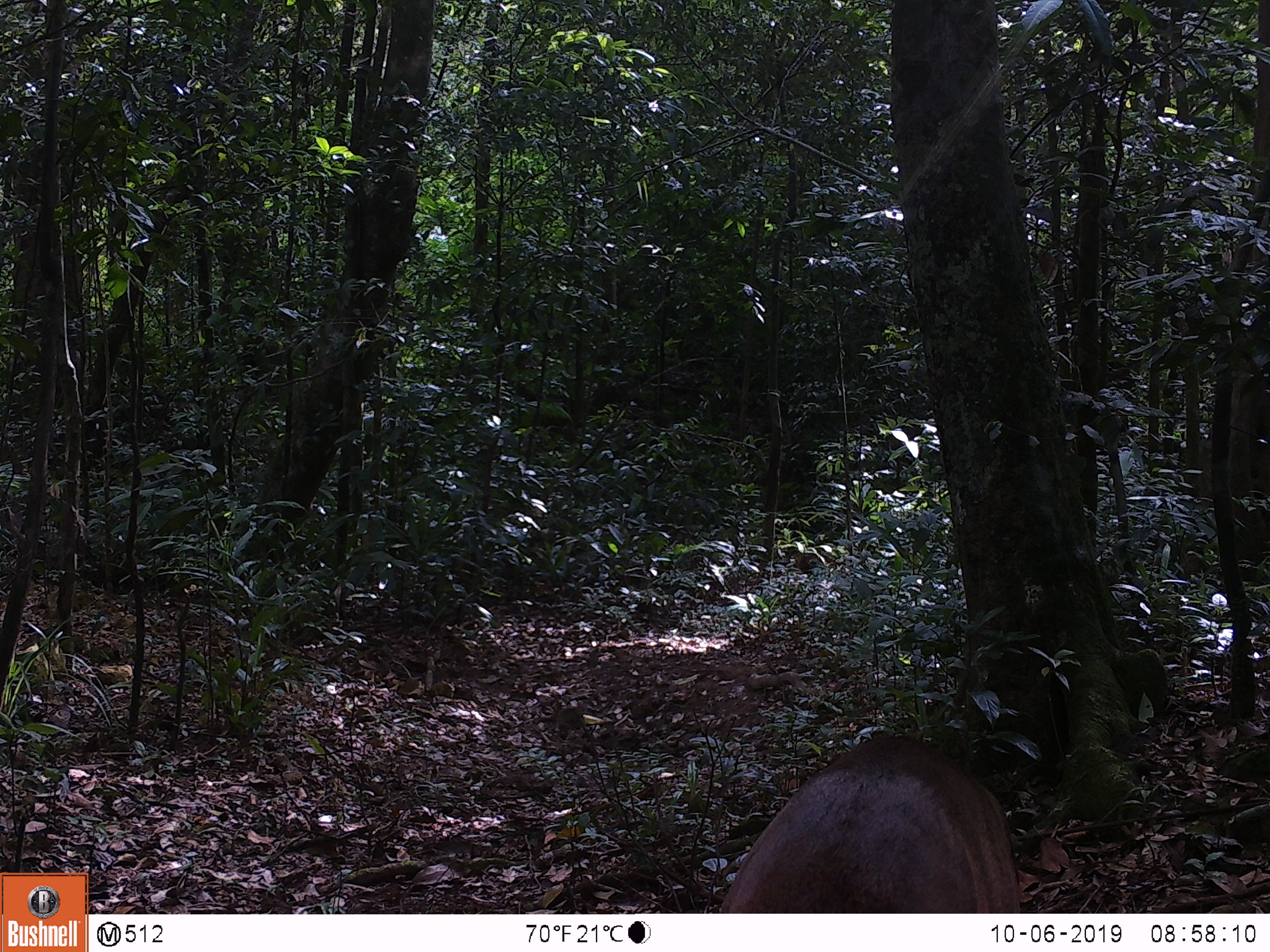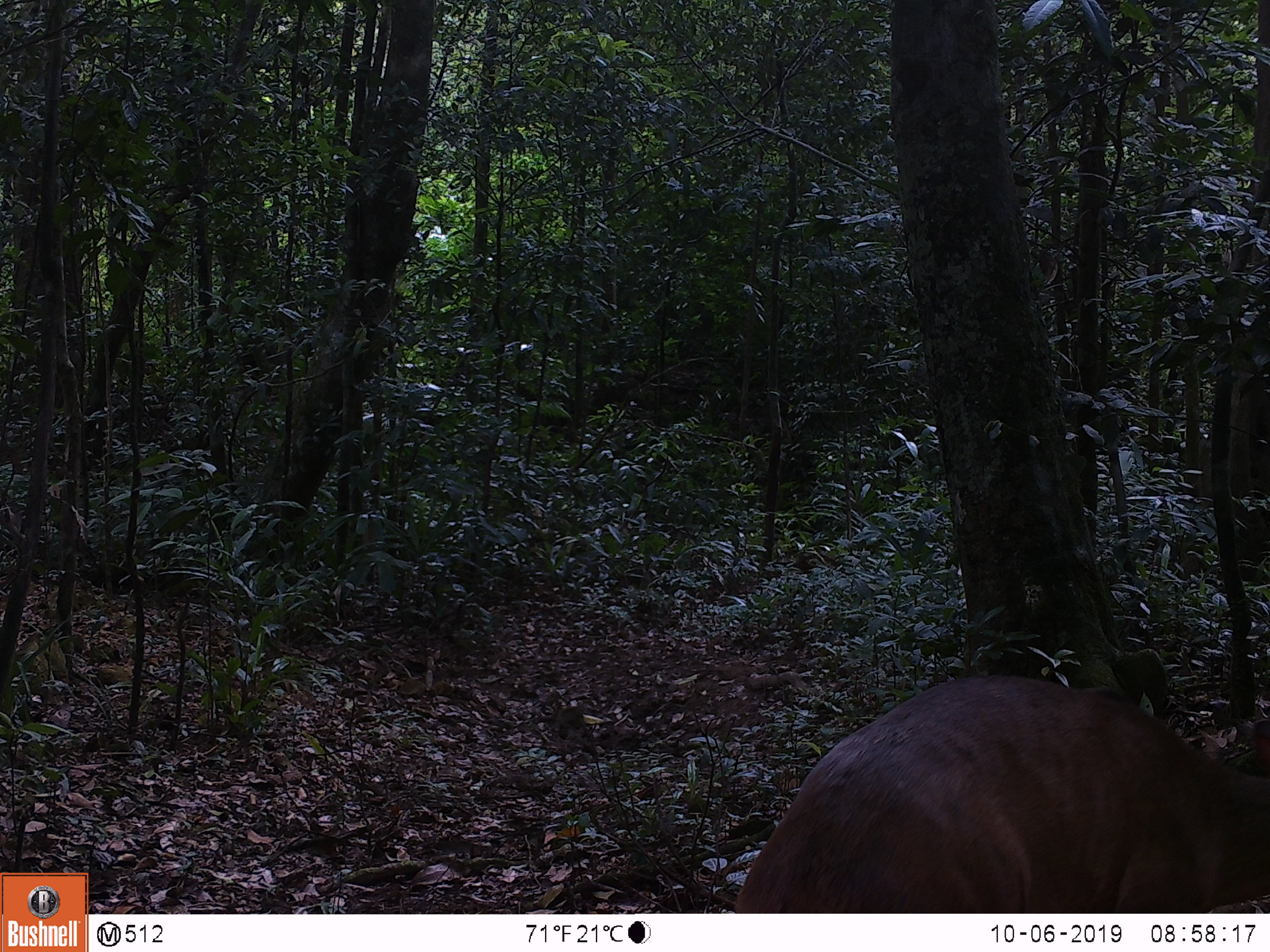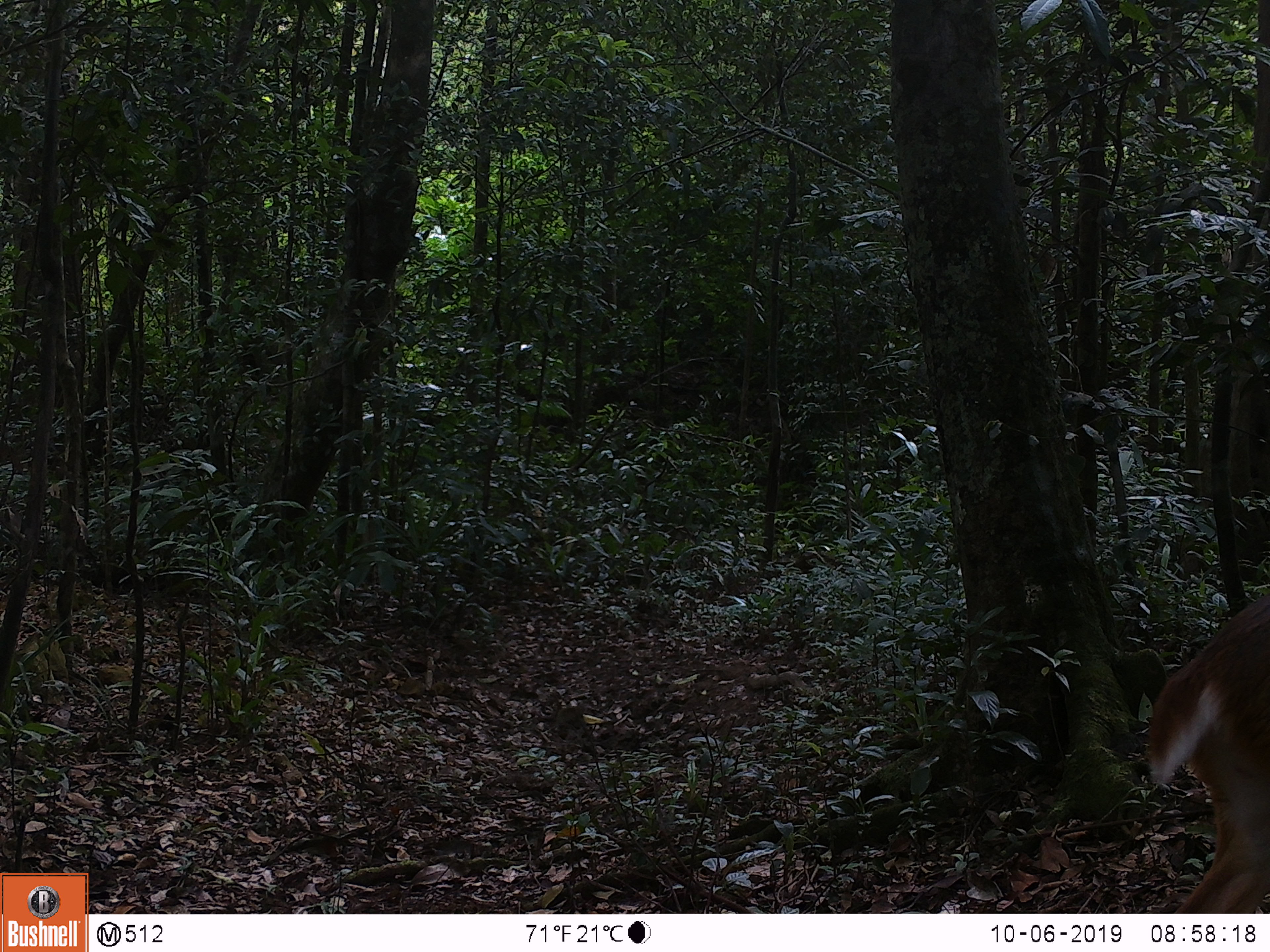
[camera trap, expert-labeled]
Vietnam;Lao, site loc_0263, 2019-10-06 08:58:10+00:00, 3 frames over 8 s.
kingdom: Animalia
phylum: Chordata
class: Mammalia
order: Artiodactyla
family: Cervidae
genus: Muntiacus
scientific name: Muntiacus vuquangensis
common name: large-antlered muntjac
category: large antlered muntjac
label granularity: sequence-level